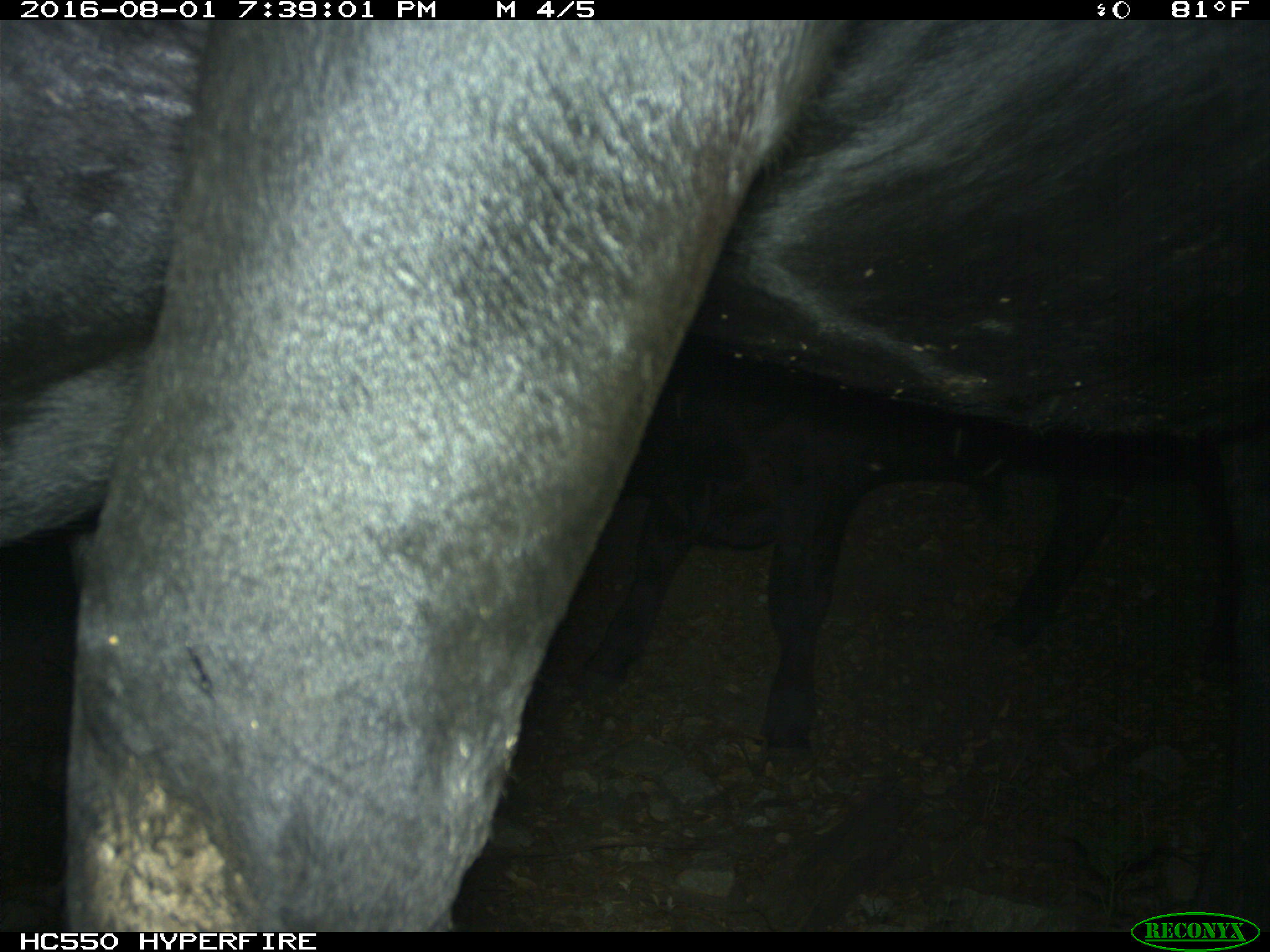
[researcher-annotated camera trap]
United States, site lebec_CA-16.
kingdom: Animalia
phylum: Chordata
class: Mammalia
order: Artiodactyla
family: Bovidae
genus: Bos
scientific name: Bos taurus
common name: domestic cow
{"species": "Bos taurus (domestic cow)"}